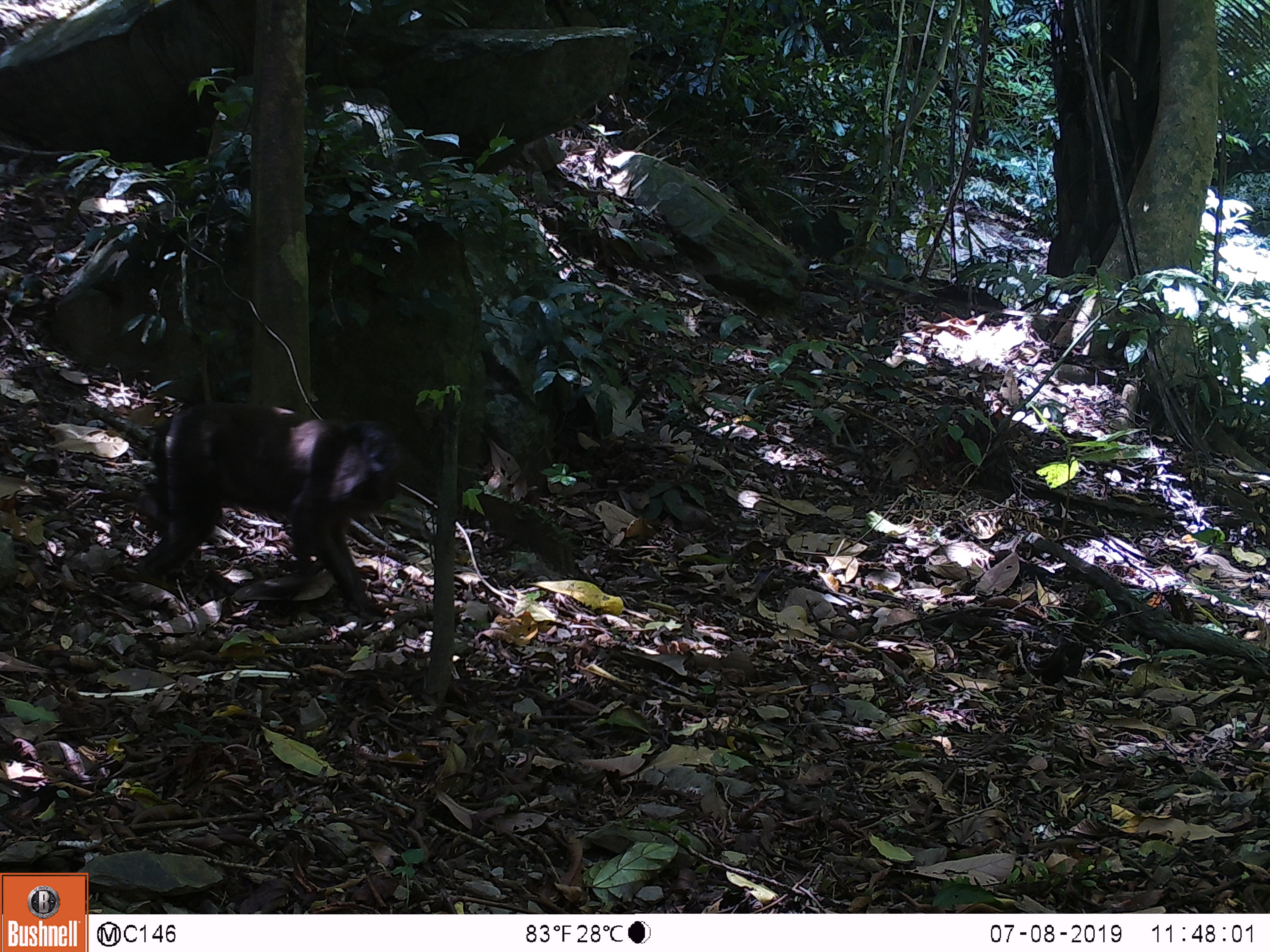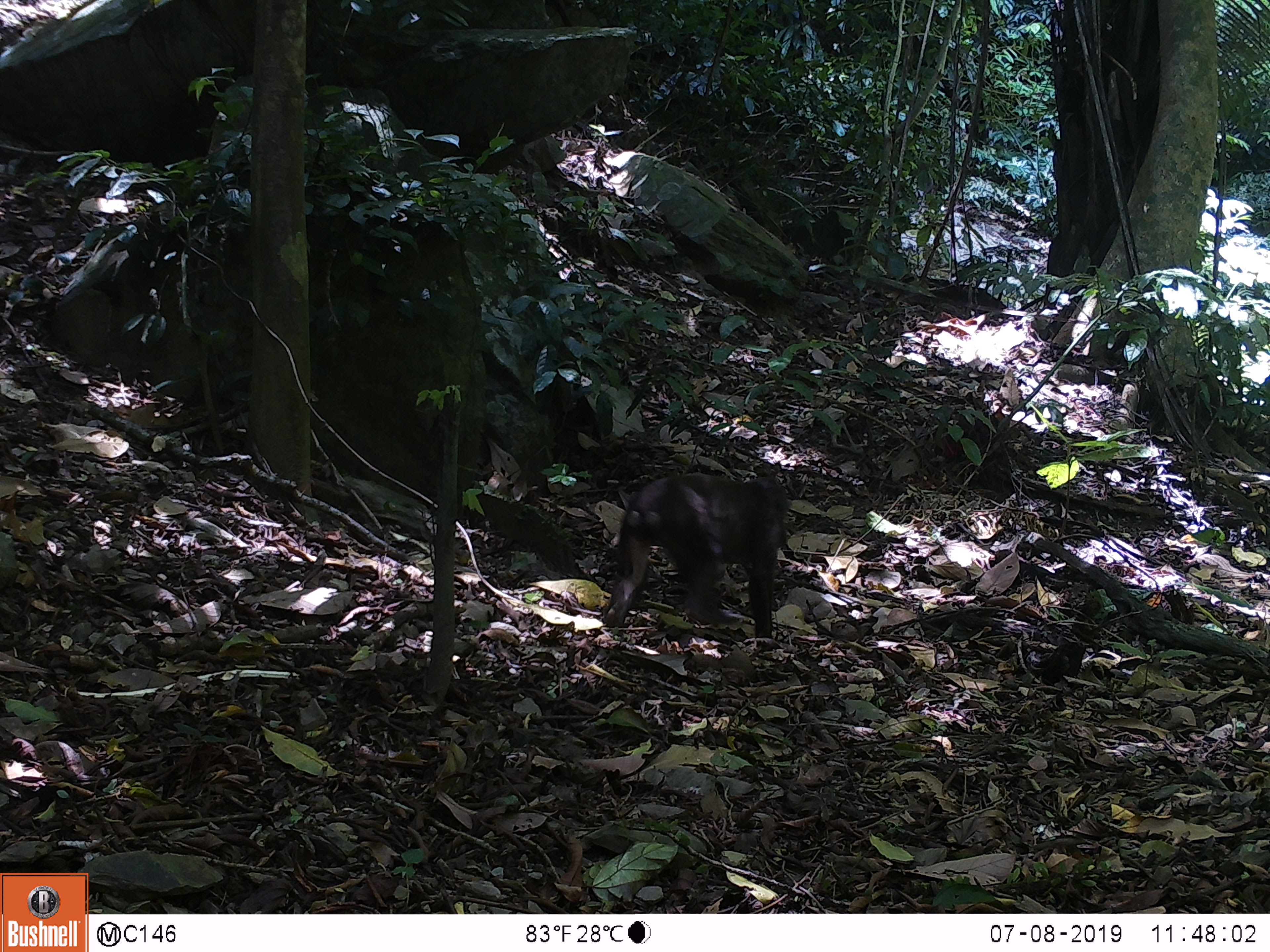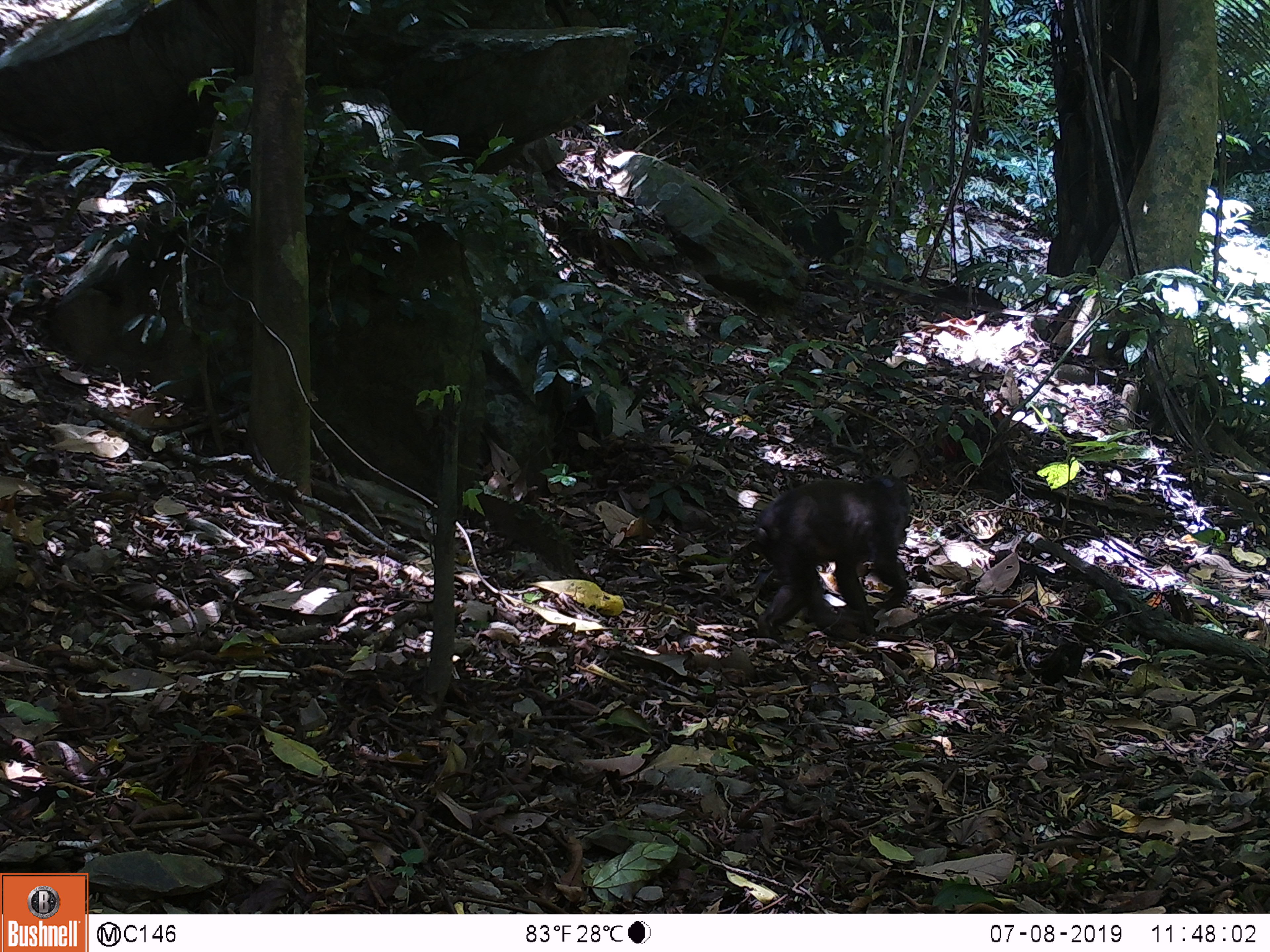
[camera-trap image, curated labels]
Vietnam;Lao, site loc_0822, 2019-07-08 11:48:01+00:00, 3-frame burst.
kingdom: Animalia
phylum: Chordata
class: Mammalia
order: Primates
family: Cercopithecidae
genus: Macaca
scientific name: Macaca arctoides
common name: stump-tailed macaque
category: stump tailed macaque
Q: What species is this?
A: Stump tailed macaque (stump-tailed macaque) (Macaca arctoides).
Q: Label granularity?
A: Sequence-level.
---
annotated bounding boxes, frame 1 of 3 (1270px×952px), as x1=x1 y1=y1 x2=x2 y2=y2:
stump tailed macaque: x1=124 y1=396 x2=415 y2=620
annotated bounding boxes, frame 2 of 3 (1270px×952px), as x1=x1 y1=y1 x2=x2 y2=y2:
stump tailed macaque: x1=598 y1=469 x2=789 y2=653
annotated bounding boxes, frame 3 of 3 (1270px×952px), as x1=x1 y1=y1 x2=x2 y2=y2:
stump tailed macaque: x1=749 y1=473 x2=910 y2=640